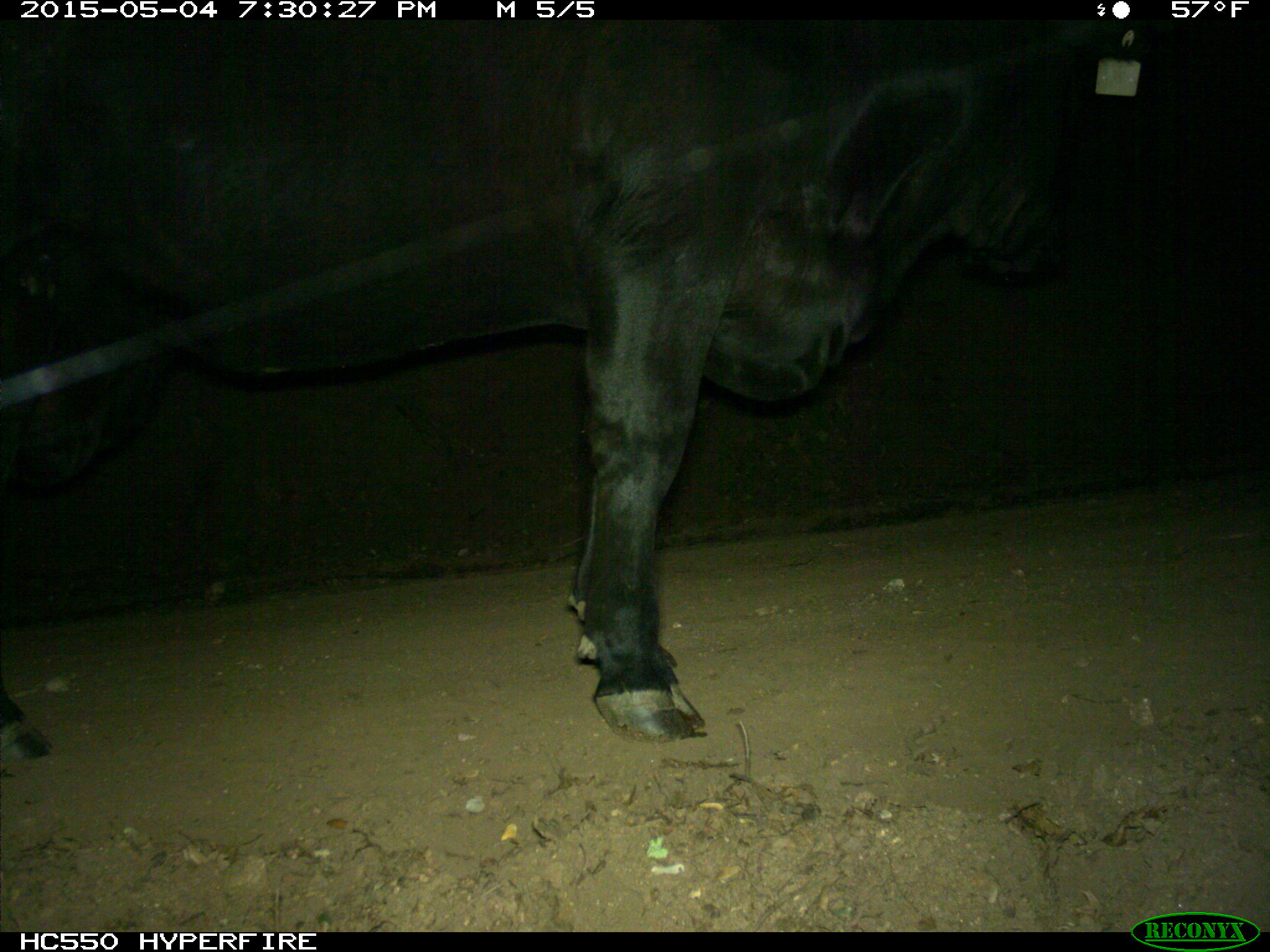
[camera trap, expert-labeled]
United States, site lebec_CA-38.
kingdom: Animalia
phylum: Chordata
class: Mammalia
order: Artiodactyla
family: Bovidae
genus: Bos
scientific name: Bos taurus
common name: domestic cow